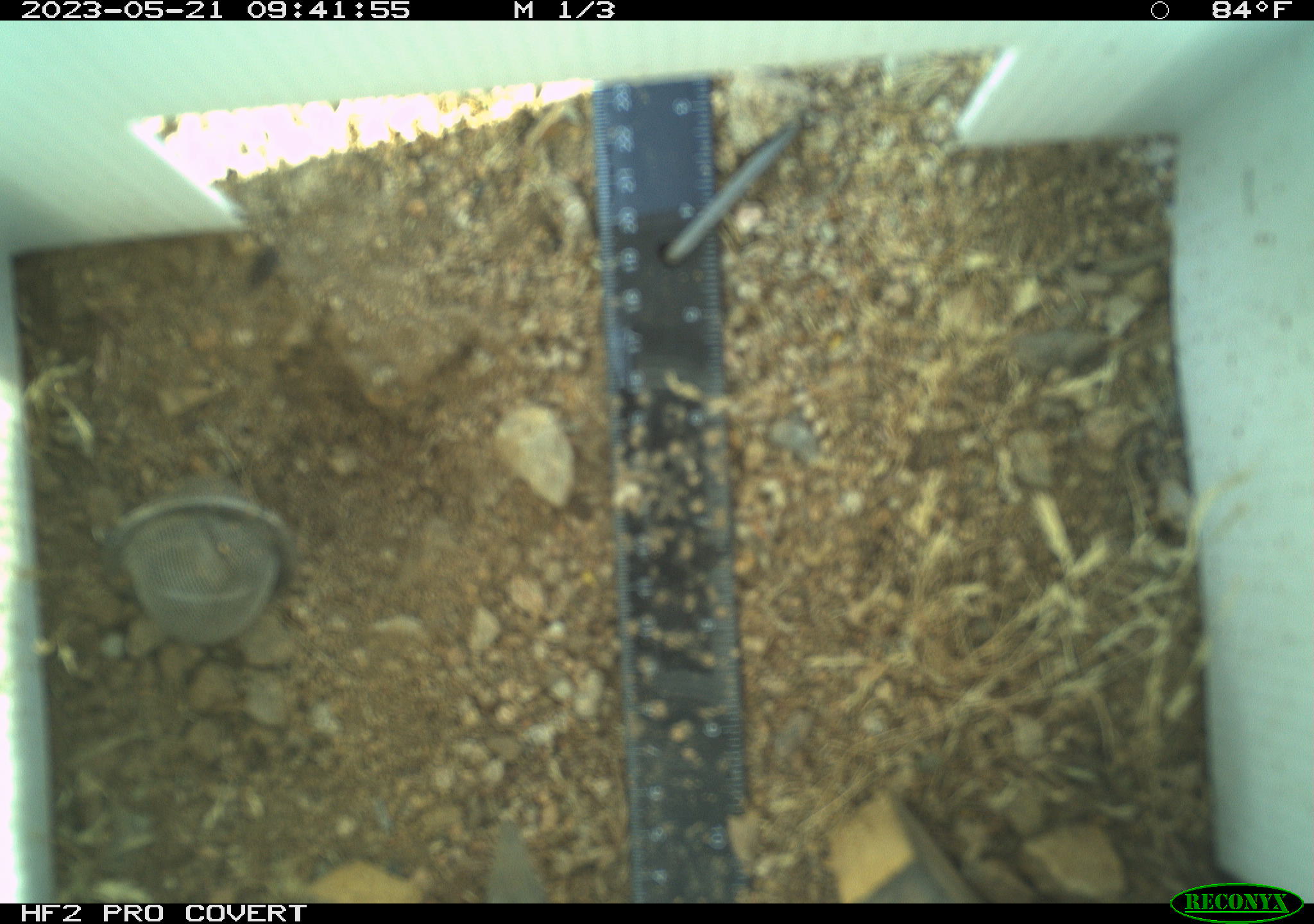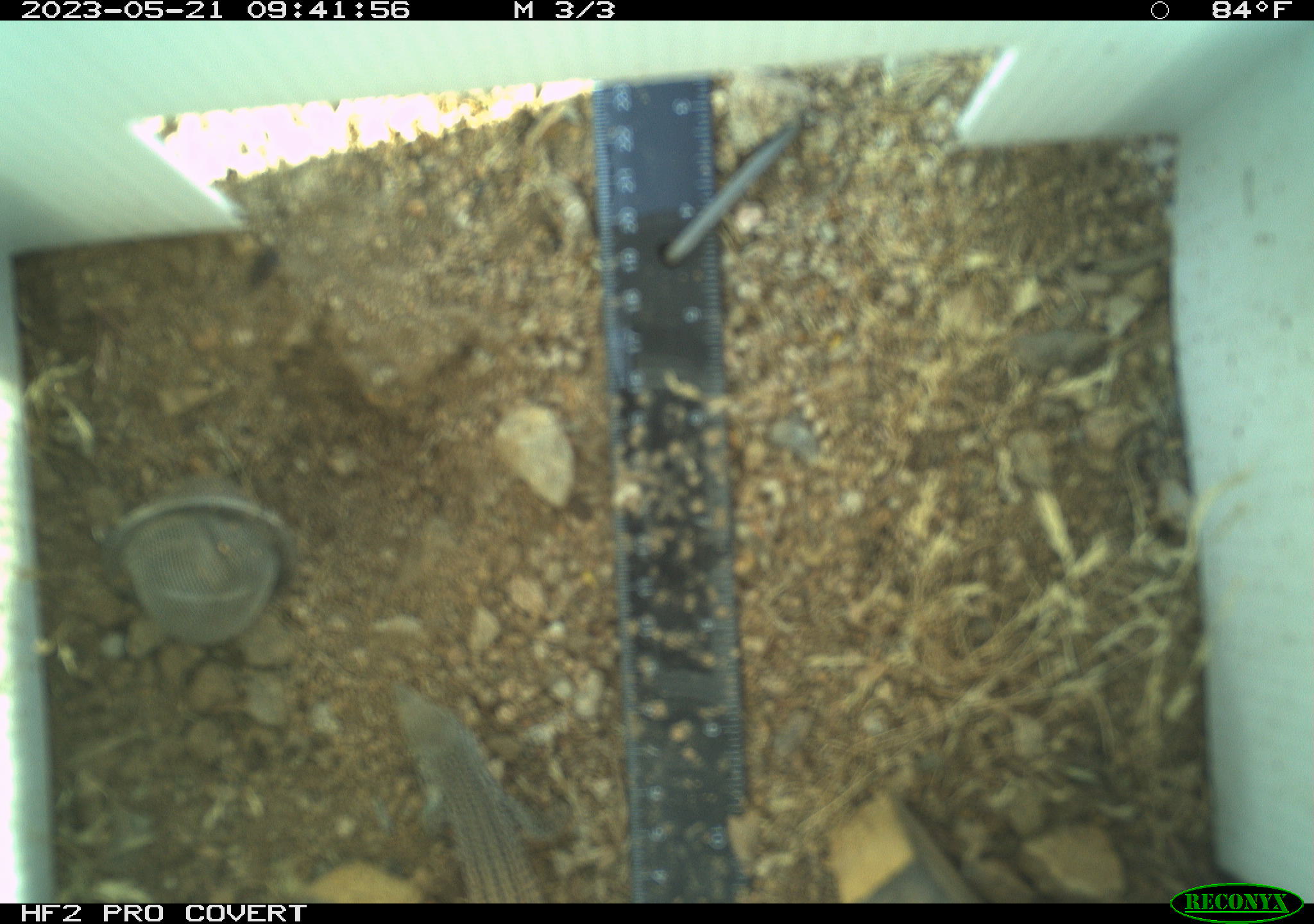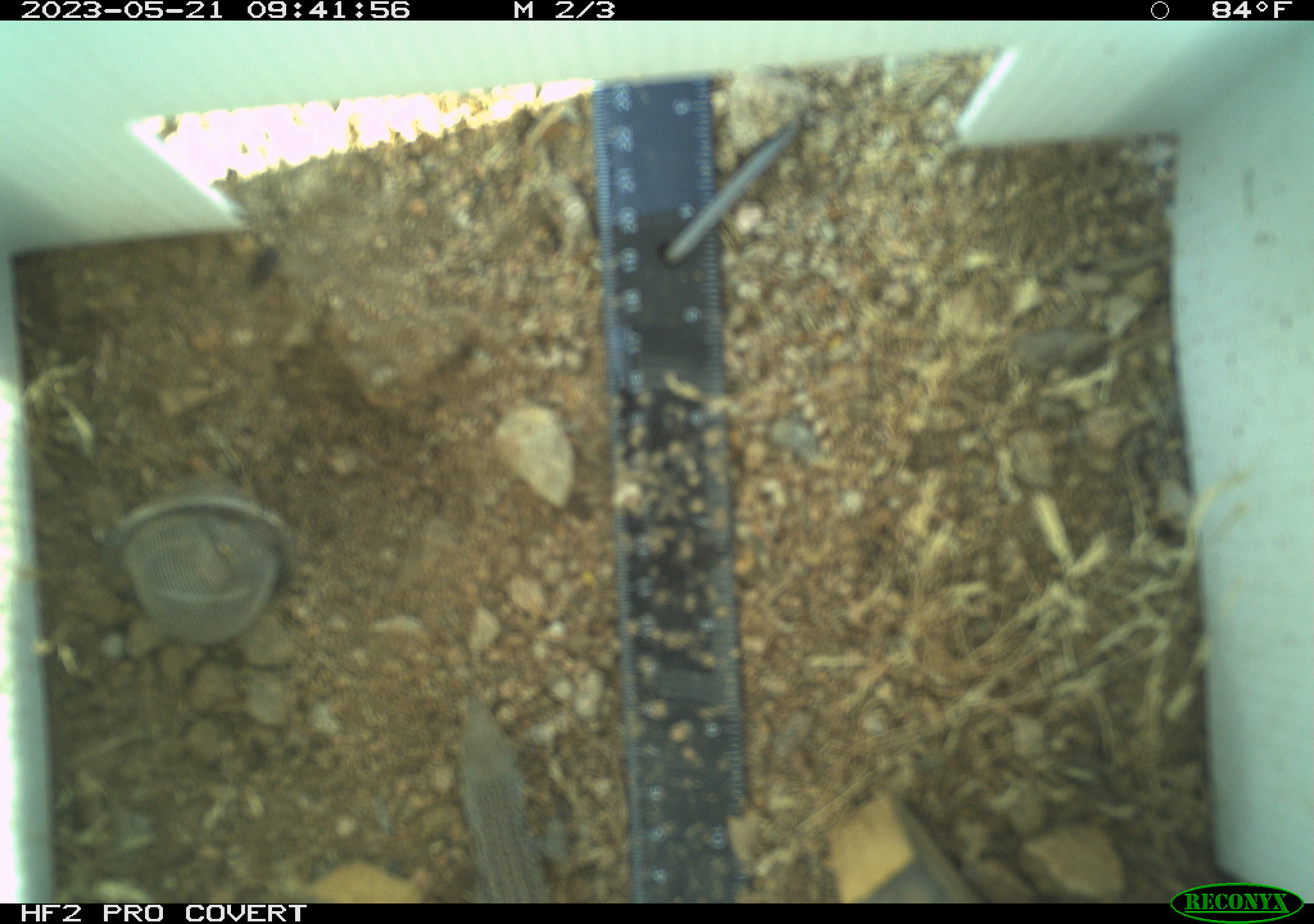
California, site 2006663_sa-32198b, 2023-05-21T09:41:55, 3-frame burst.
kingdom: Animalia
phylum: Chordata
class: Reptilia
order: Squamata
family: Teiidae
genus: Aspidoscelis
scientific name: Aspidoscelis tigris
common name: western whiptail